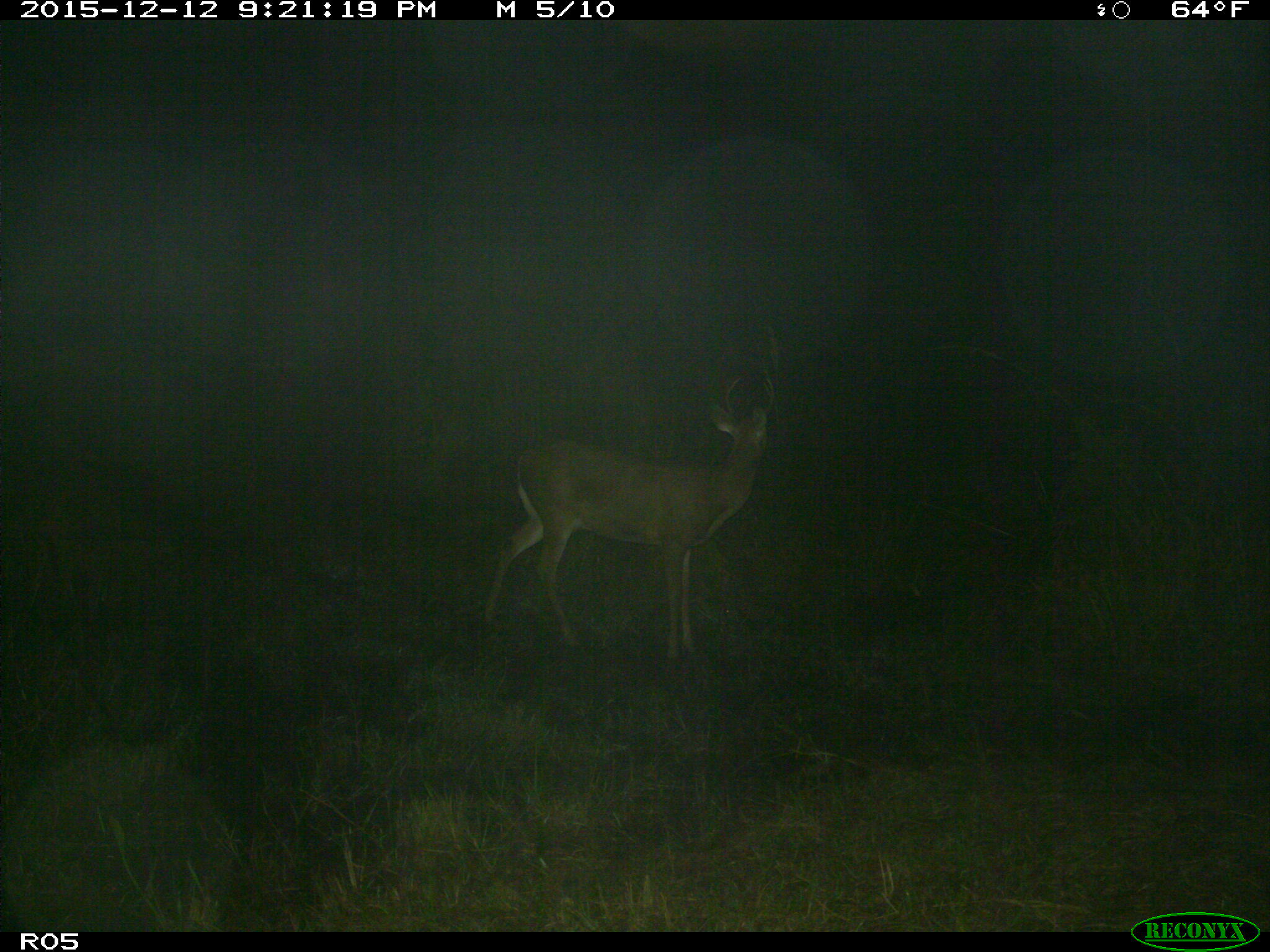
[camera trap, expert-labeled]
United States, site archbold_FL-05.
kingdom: Animalia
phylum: Chordata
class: Mammalia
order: Artiodactyla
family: Cervidae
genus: Odocoileus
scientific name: Odocoileus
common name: deer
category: unidentified deer